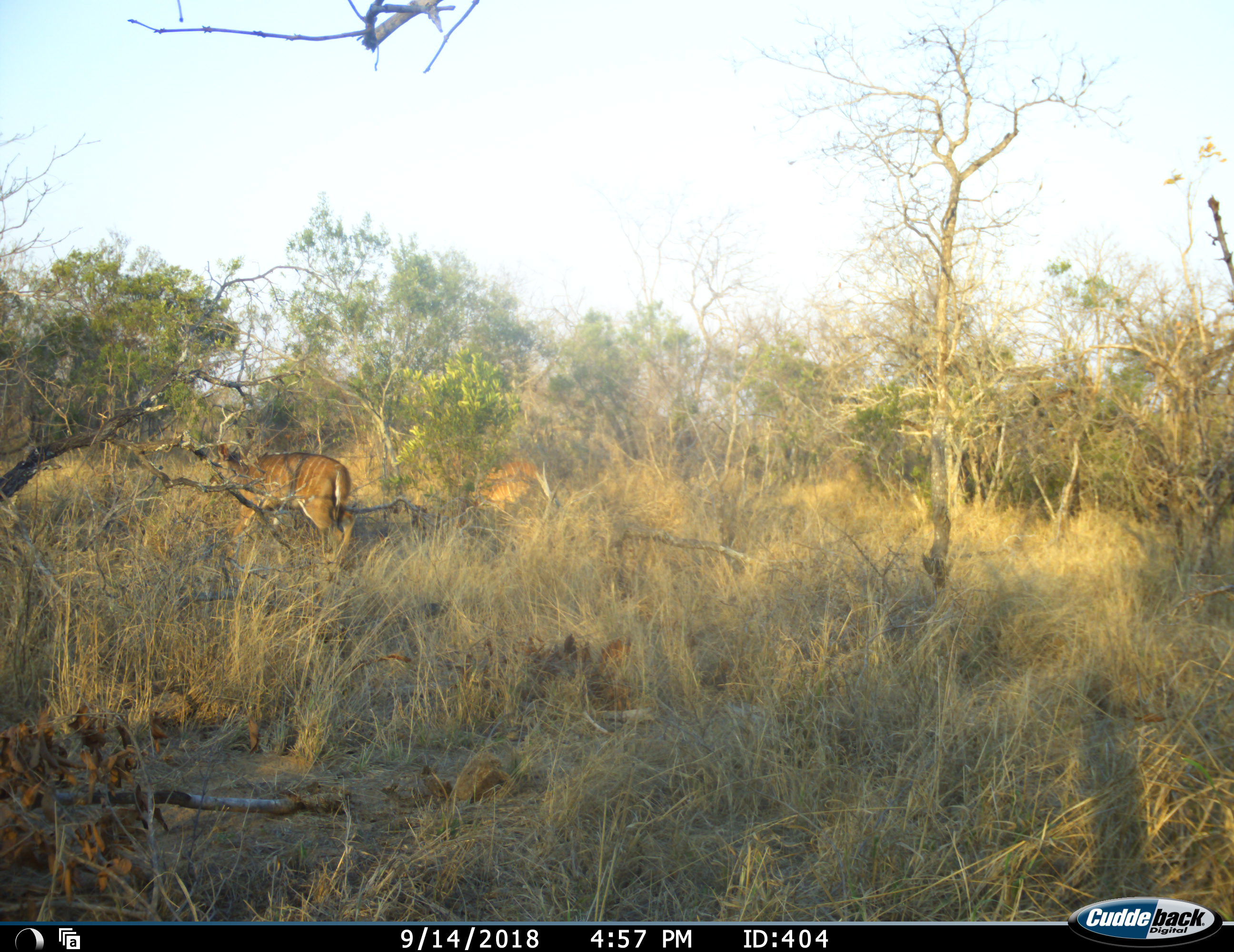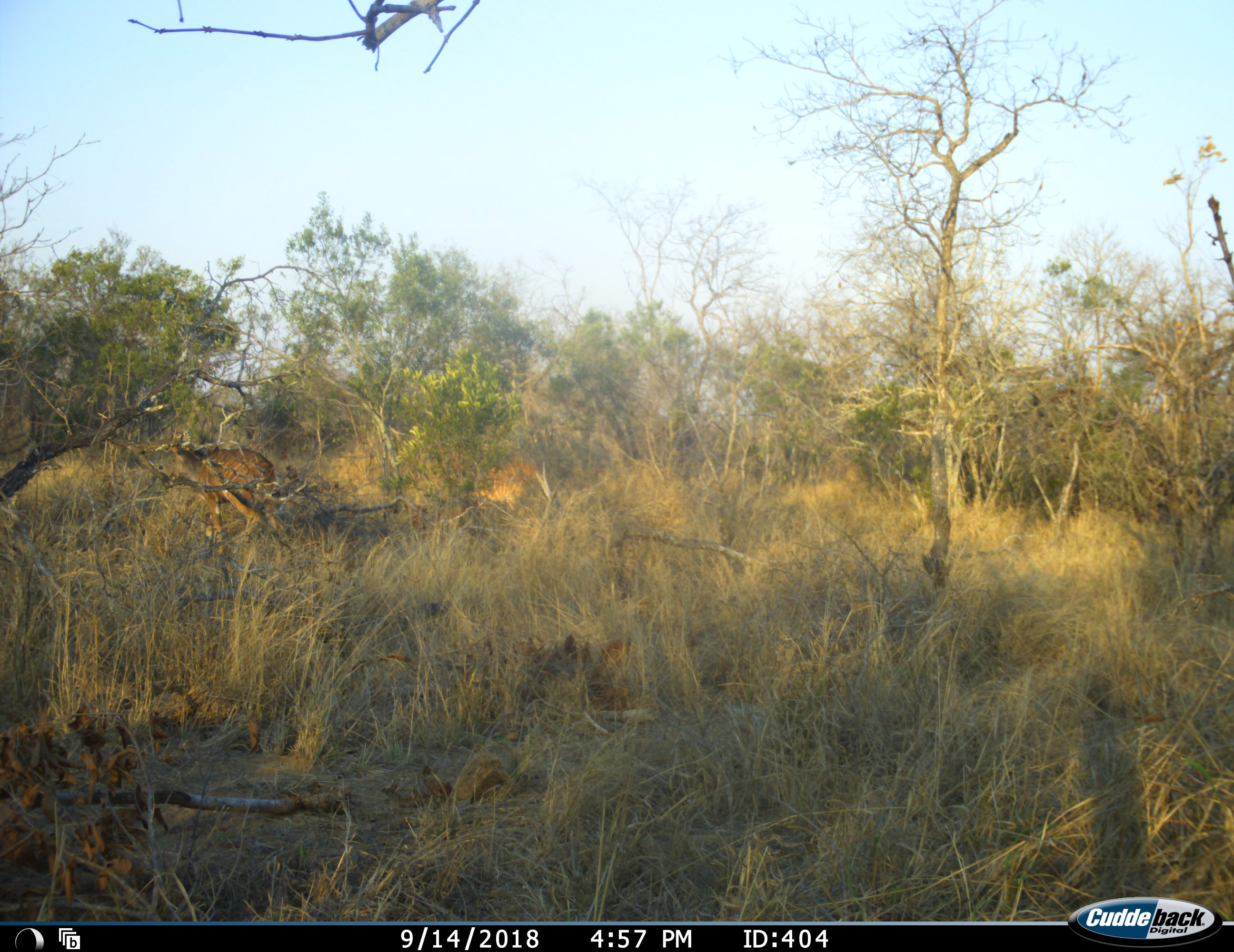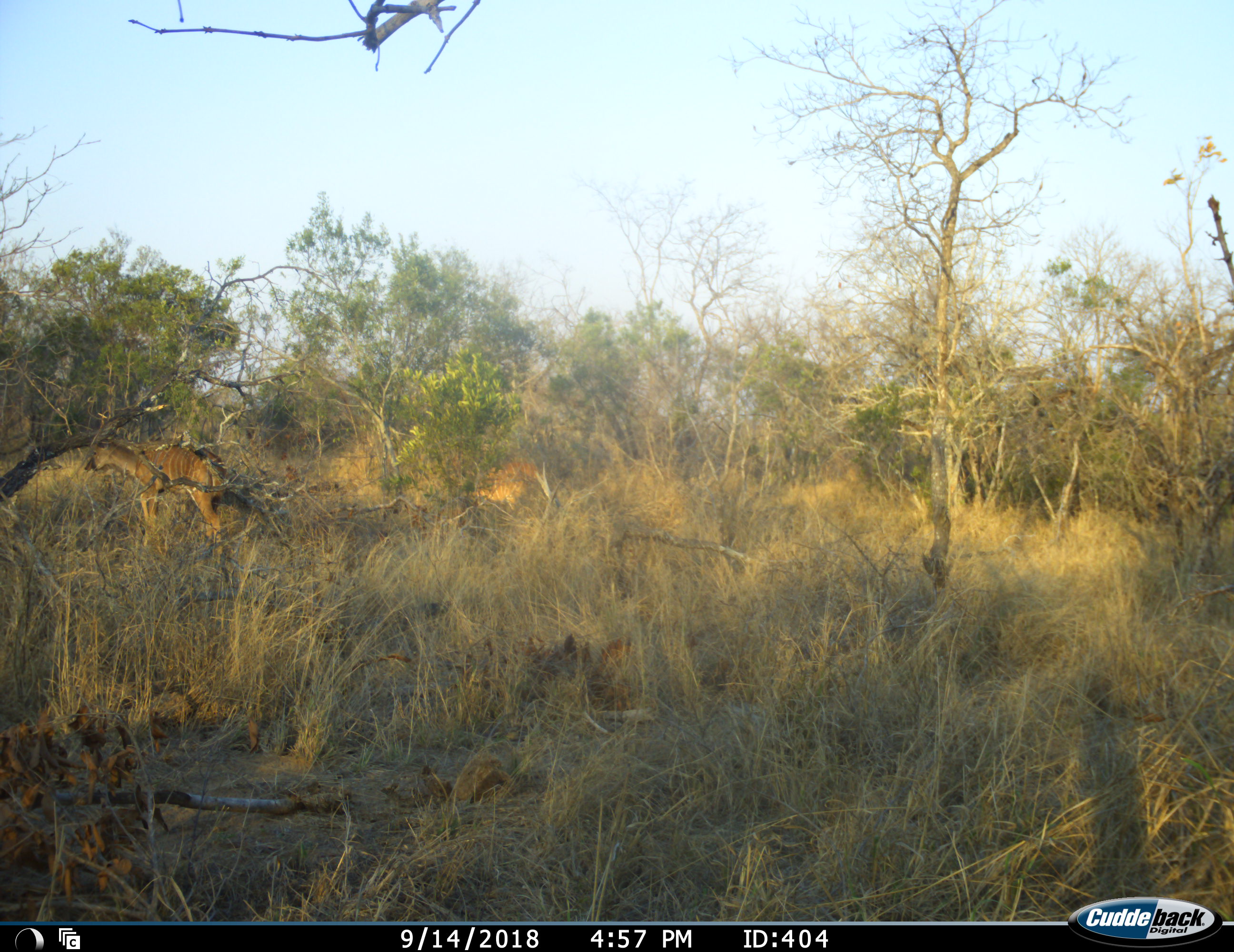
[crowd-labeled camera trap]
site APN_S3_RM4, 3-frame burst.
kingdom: Animalia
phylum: Chordata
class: Mammalia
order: Artiodactyla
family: Bovidae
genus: Tragelaphus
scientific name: Tragelaphus angasii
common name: nyala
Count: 2.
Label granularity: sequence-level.